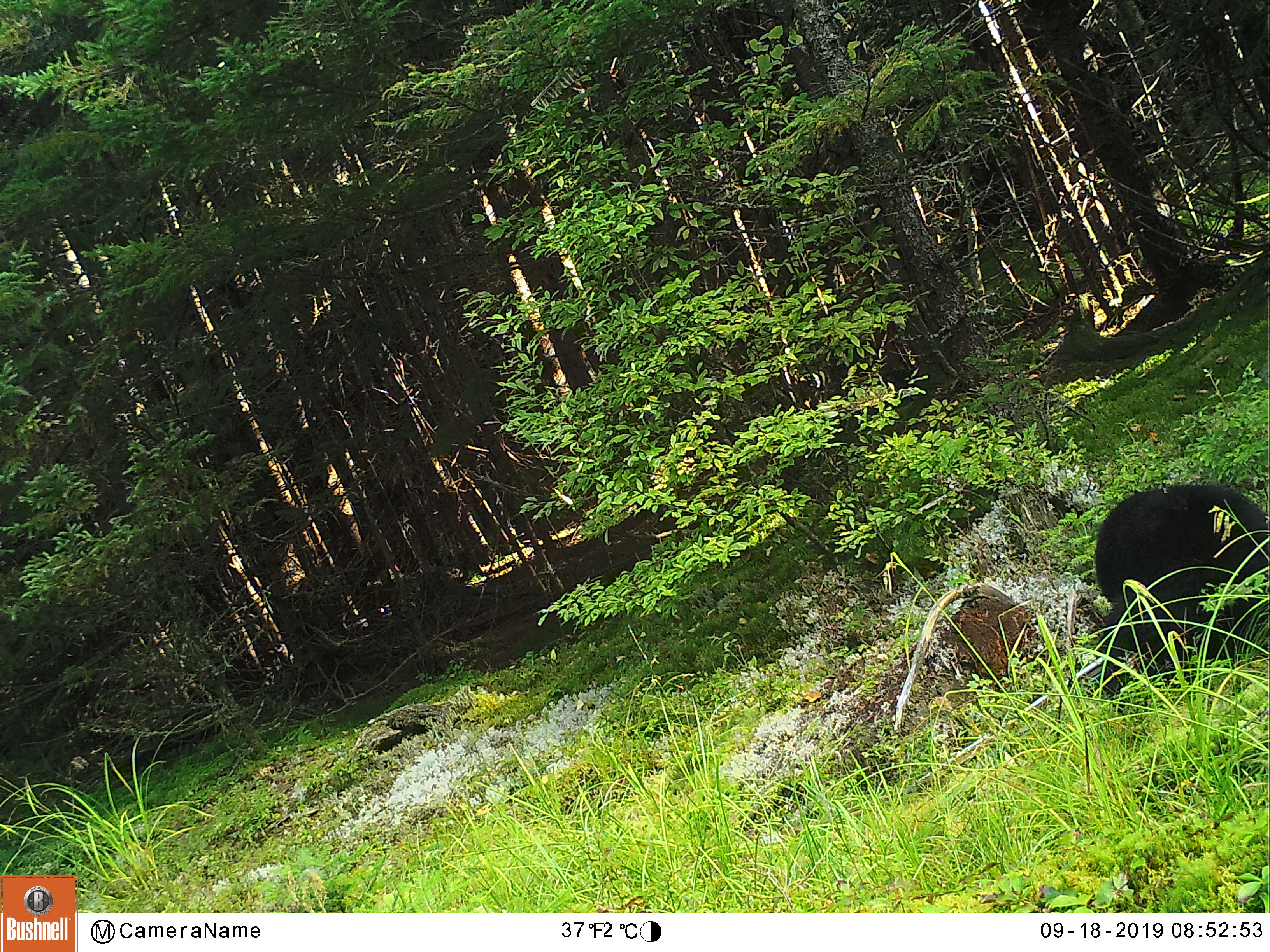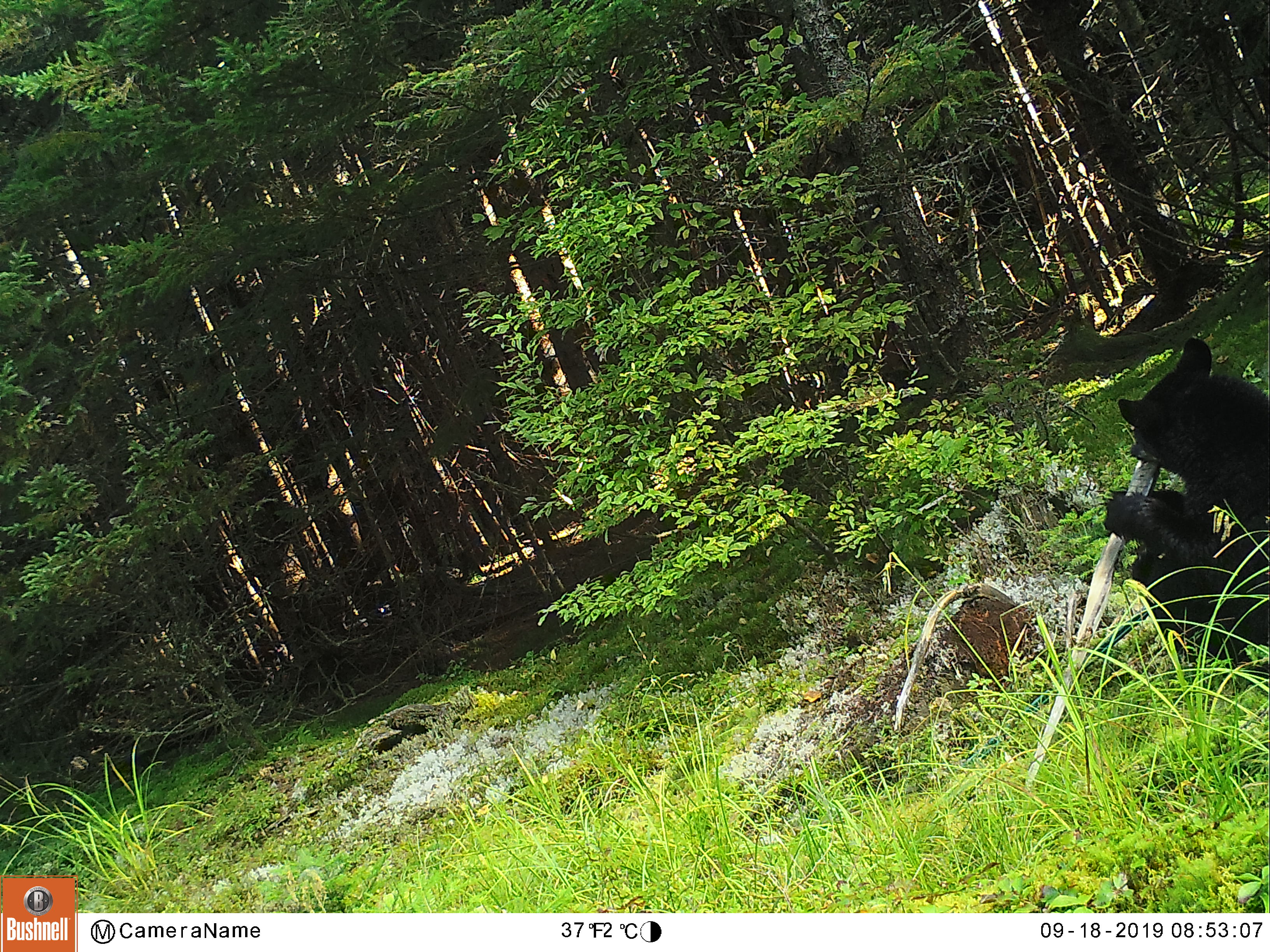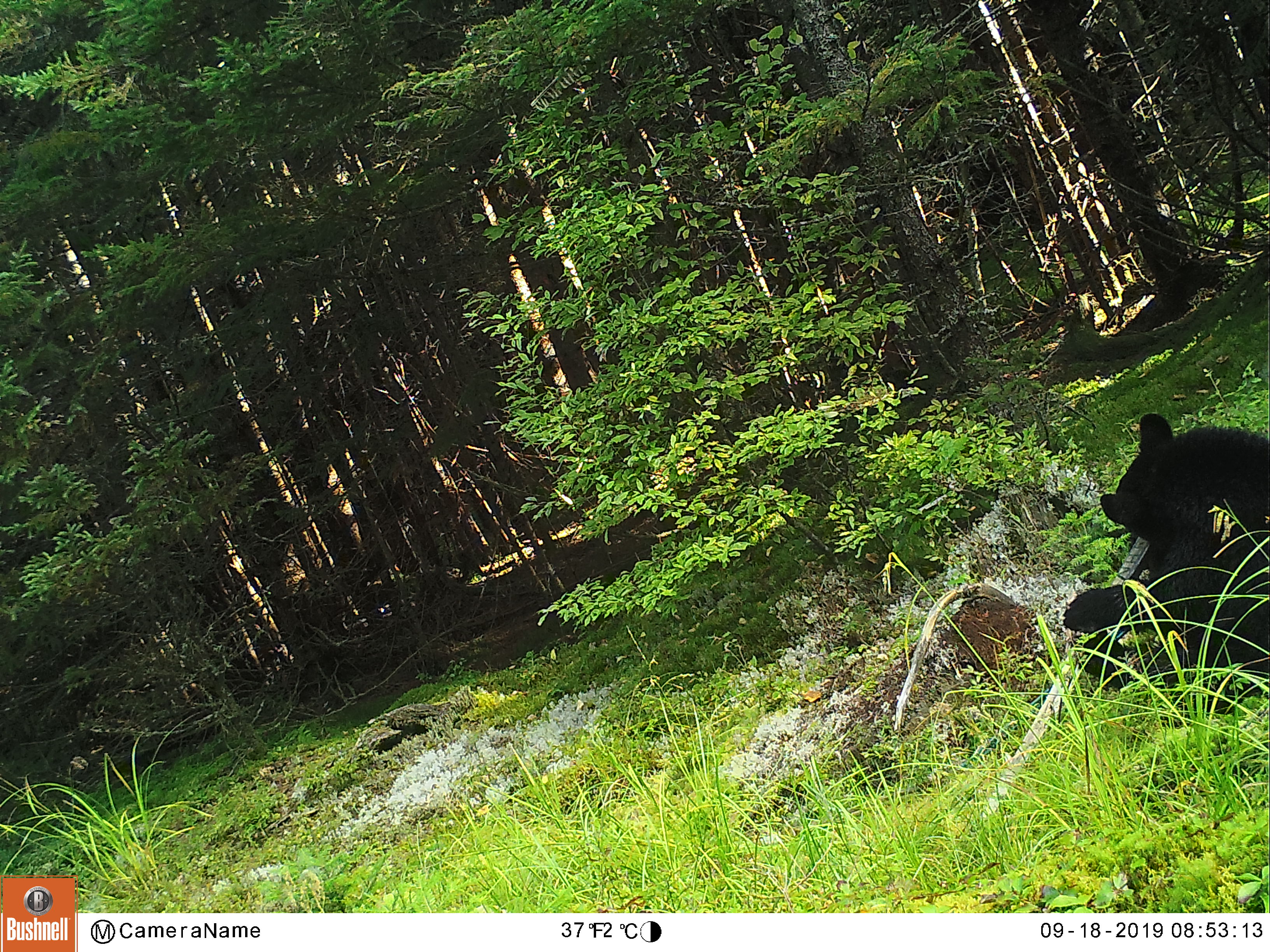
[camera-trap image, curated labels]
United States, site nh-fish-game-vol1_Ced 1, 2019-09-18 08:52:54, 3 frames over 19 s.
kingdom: Animalia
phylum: Chordata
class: Mammalia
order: Carnivora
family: Ursidae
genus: Ursus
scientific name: Ursus americanus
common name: black bear